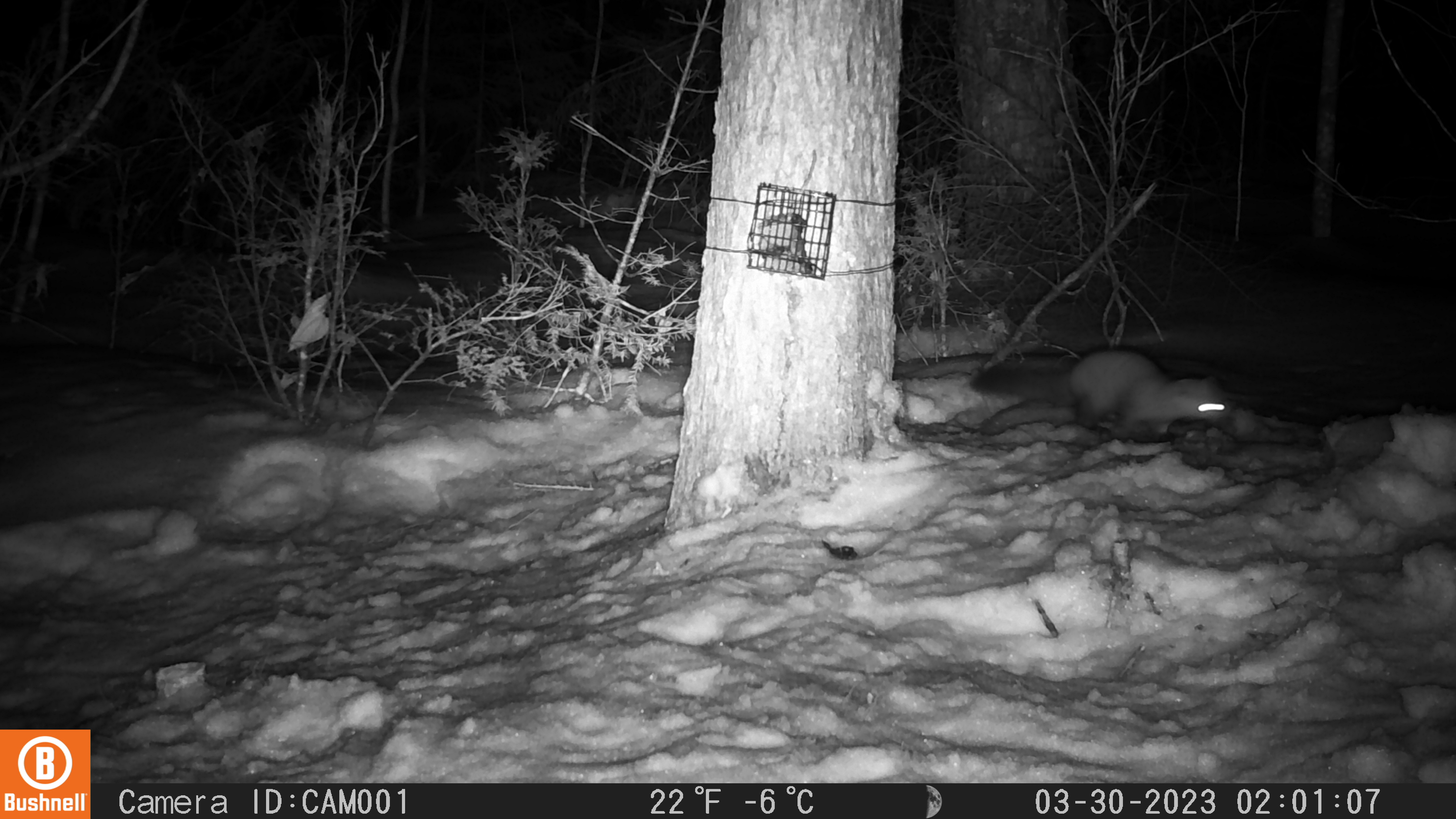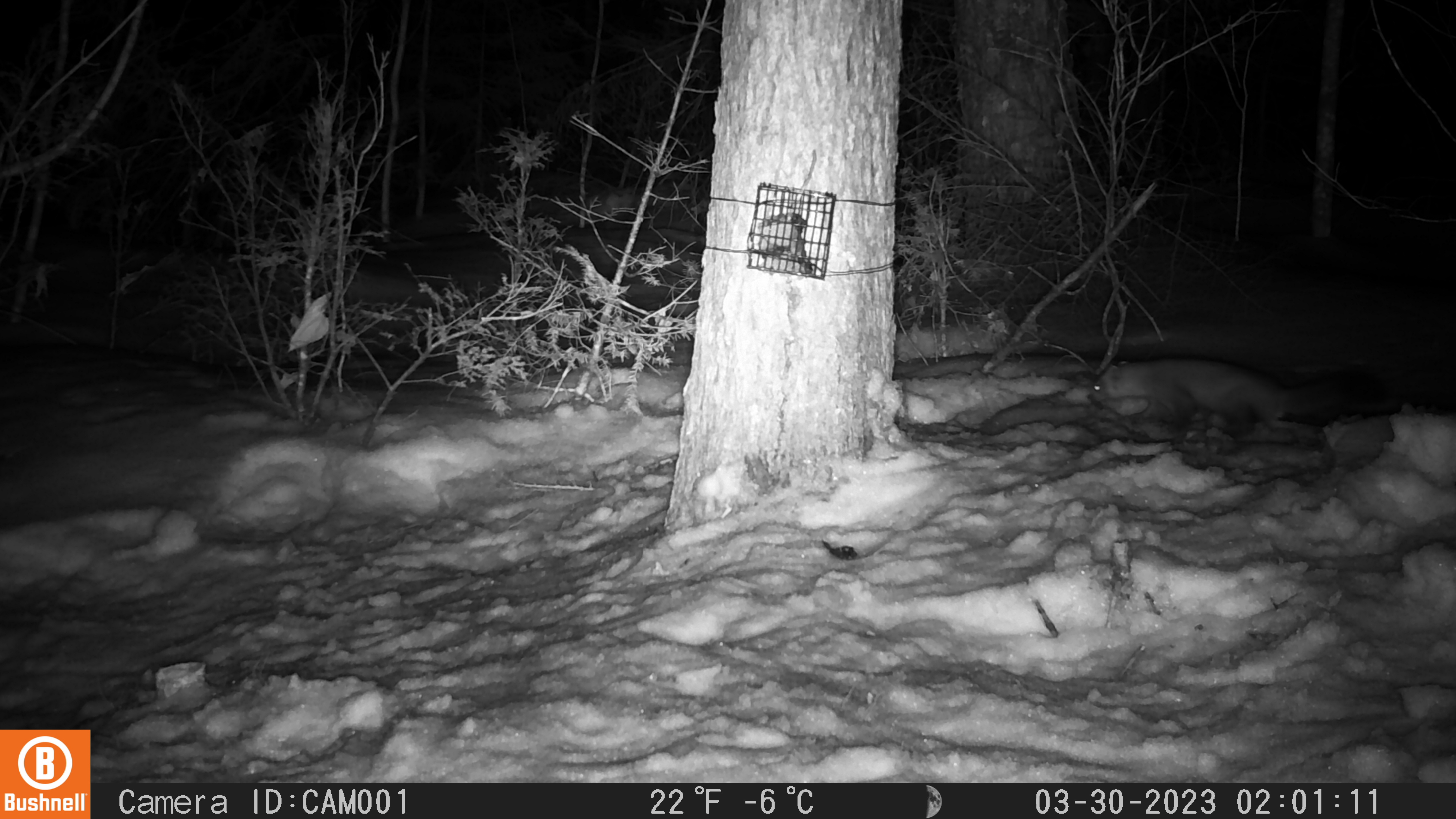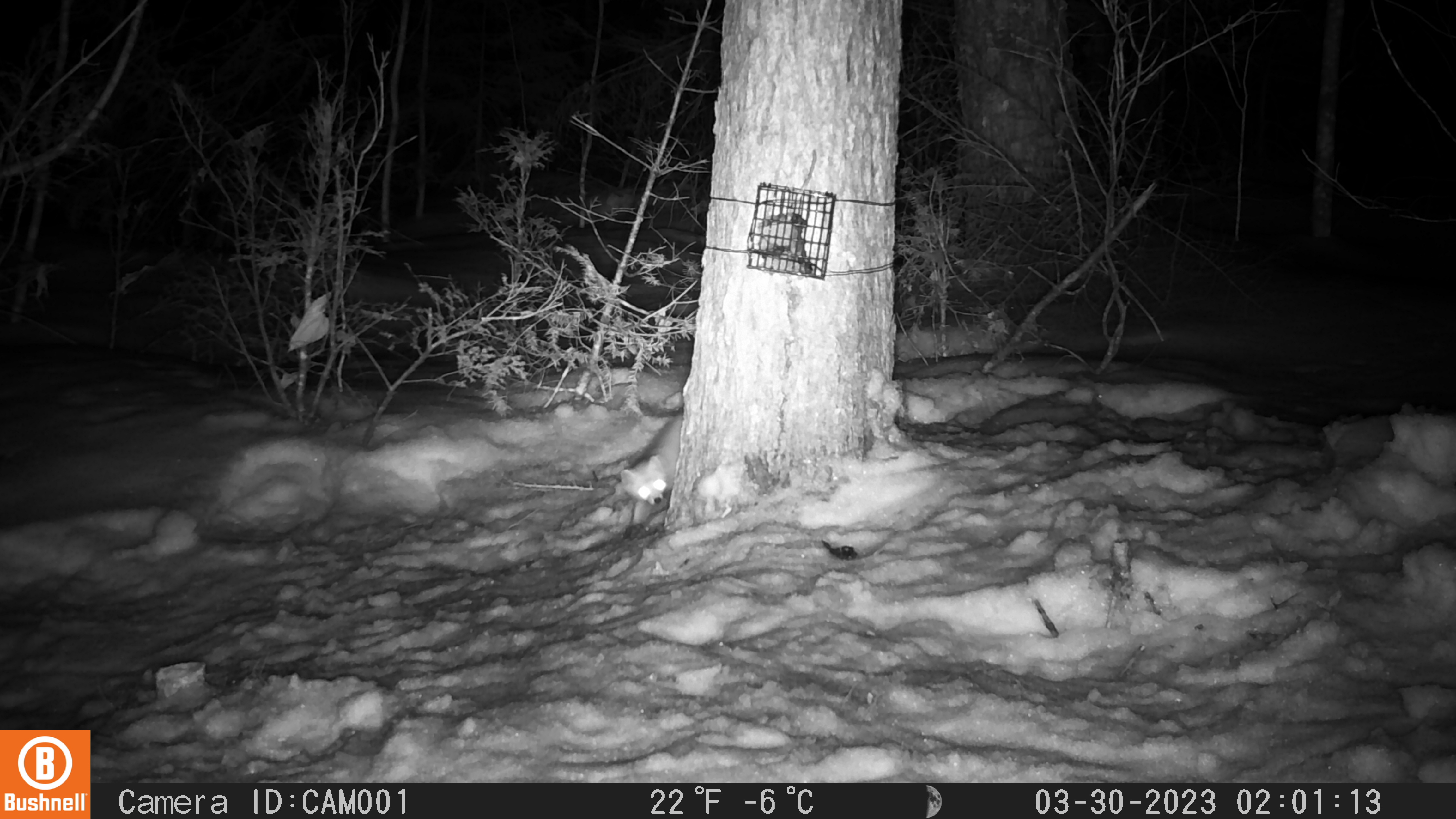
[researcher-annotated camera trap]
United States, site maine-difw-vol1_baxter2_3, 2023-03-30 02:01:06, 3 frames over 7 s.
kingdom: Animalia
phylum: Chordata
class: Mammalia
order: Carnivora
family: Mustelidae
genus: Martes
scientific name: Martes americana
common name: american marten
American marten (Martes americana).